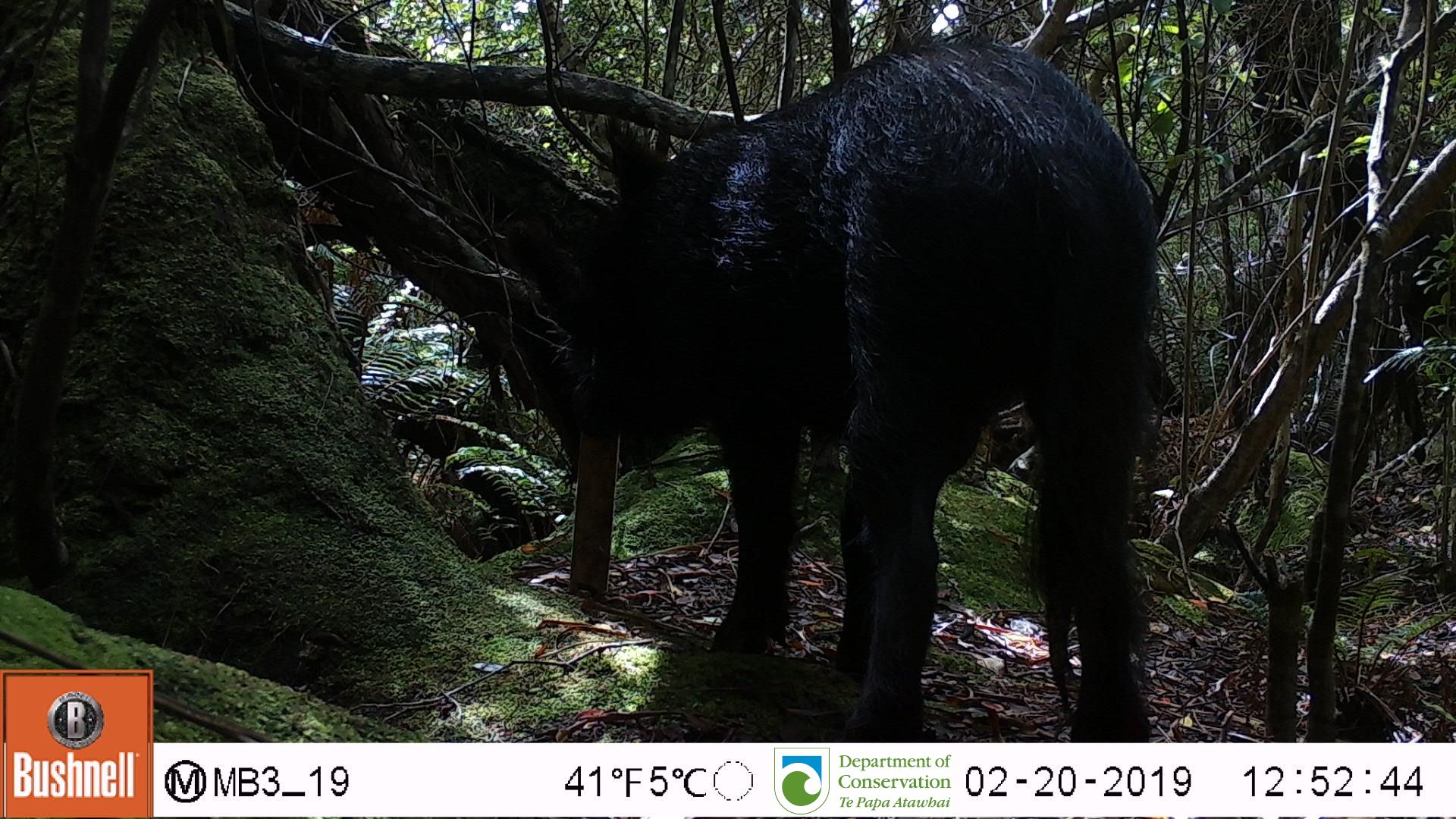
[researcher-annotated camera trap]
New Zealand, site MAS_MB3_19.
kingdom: Animalia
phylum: Chordata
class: Mammalia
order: Artiodactyla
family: Suidae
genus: Sus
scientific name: Sus scrofa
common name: pig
Pig (Sus scrofa).